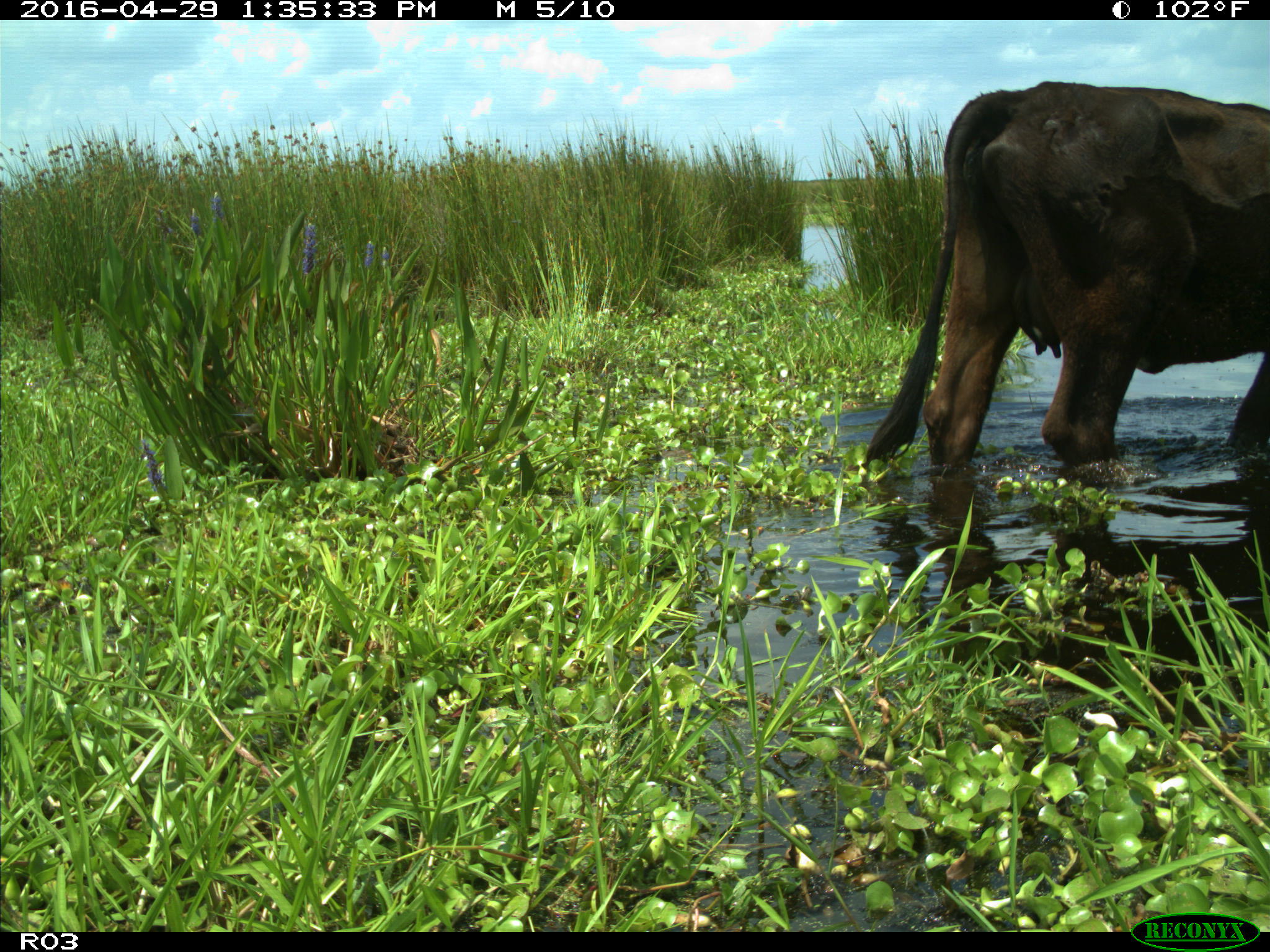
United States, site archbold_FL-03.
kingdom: Animalia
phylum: Chordata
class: Mammalia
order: Artiodactyla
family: Bovidae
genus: Bos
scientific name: Bos taurus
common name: domestic cow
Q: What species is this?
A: Bos taurus (domestic cow).